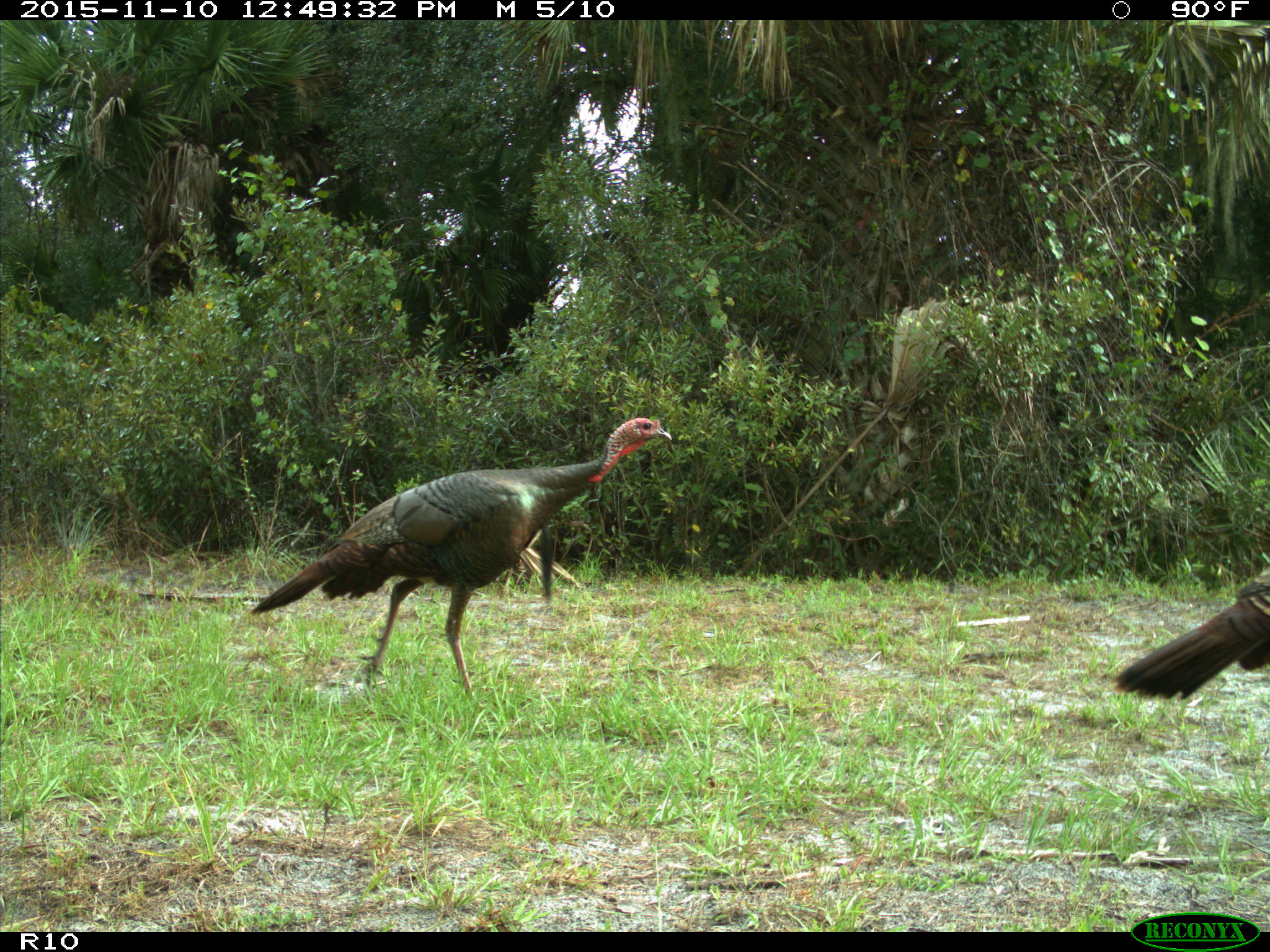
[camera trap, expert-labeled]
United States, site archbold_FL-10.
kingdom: Animalia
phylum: Chordata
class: Aves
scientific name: Aves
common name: birds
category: unidentified bird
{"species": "unidentified bird (birds) (Aves)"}